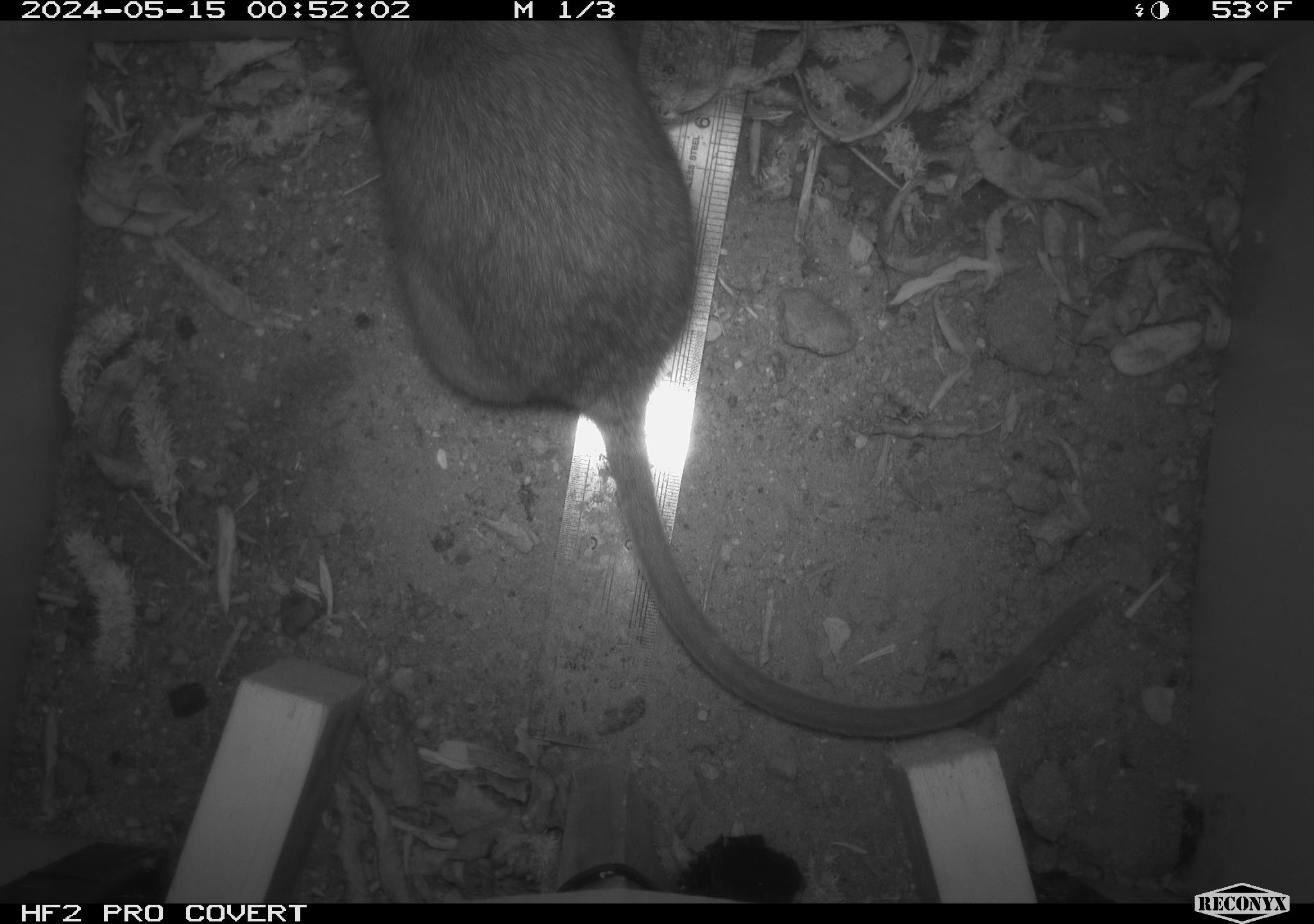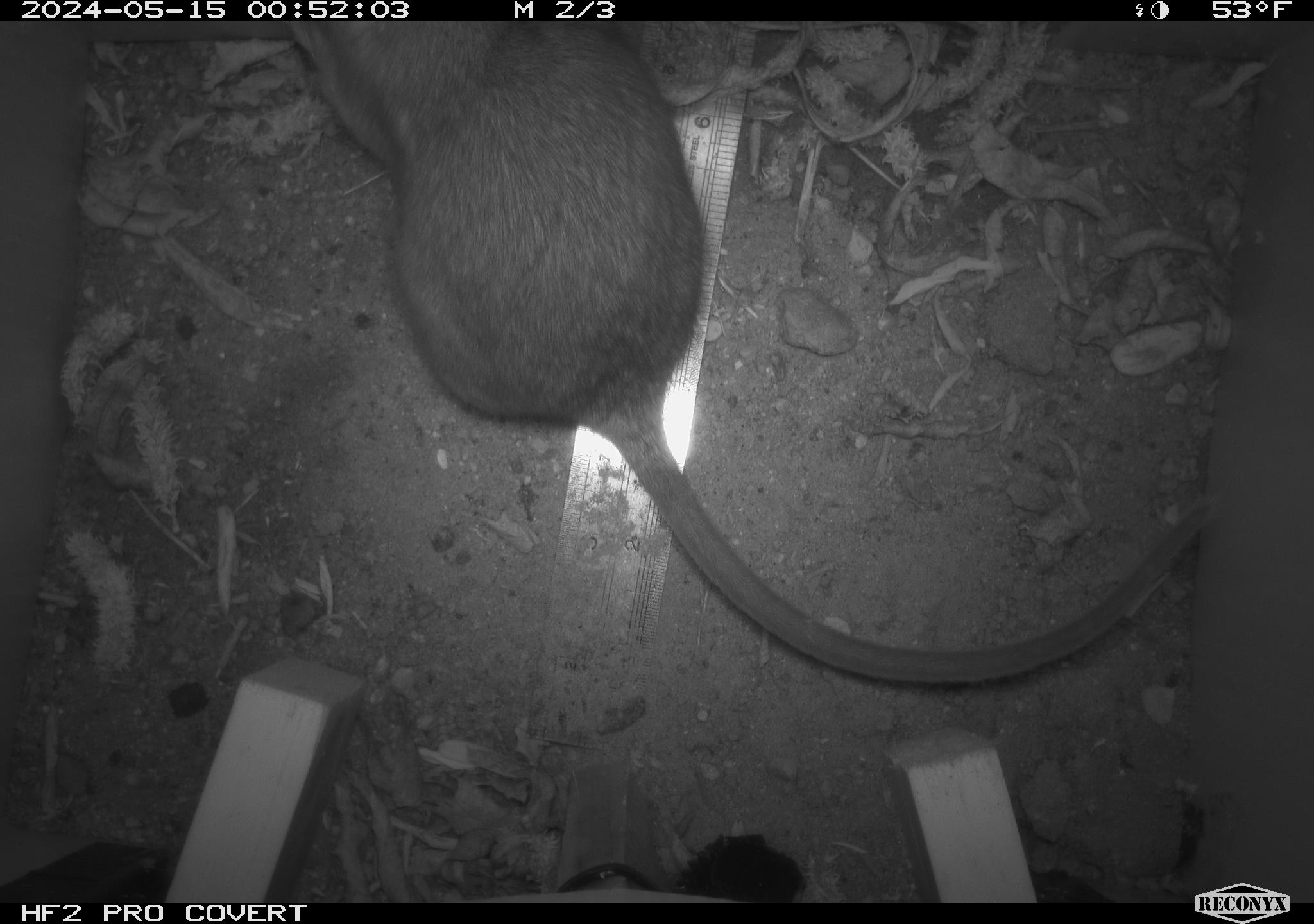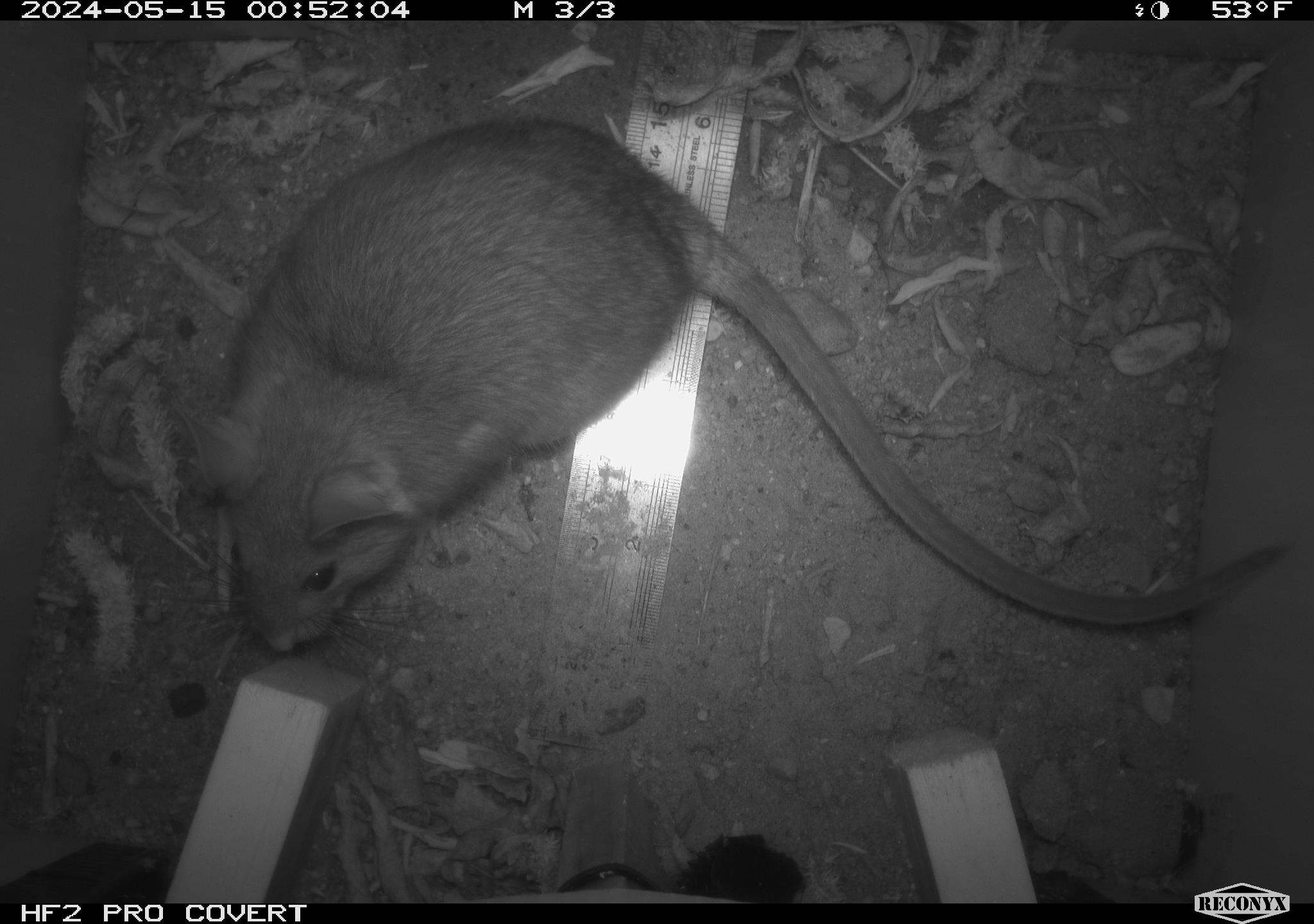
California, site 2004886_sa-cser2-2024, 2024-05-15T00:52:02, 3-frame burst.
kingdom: Animalia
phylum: Chordata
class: Mammalia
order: Rodentia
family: Muridae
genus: Rattus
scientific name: Rattus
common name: rat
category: rattus species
Rattus species (rat) (Rattus).